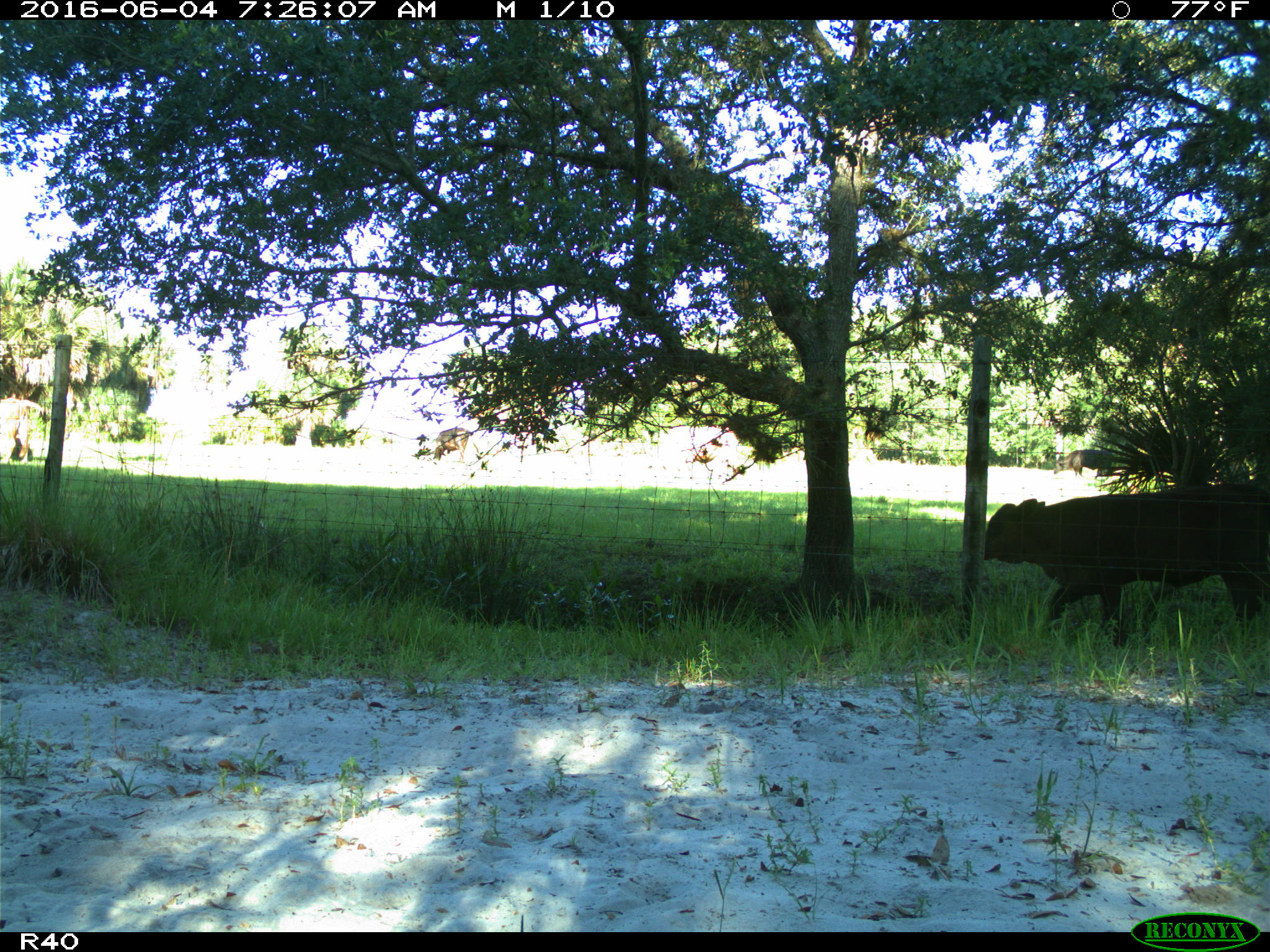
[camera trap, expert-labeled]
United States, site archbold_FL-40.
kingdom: Animalia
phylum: Chordata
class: Mammalia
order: Artiodactyla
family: Bovidae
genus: Bos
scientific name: Bos taurus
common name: domestic cow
Bos taurus (domestic cow).